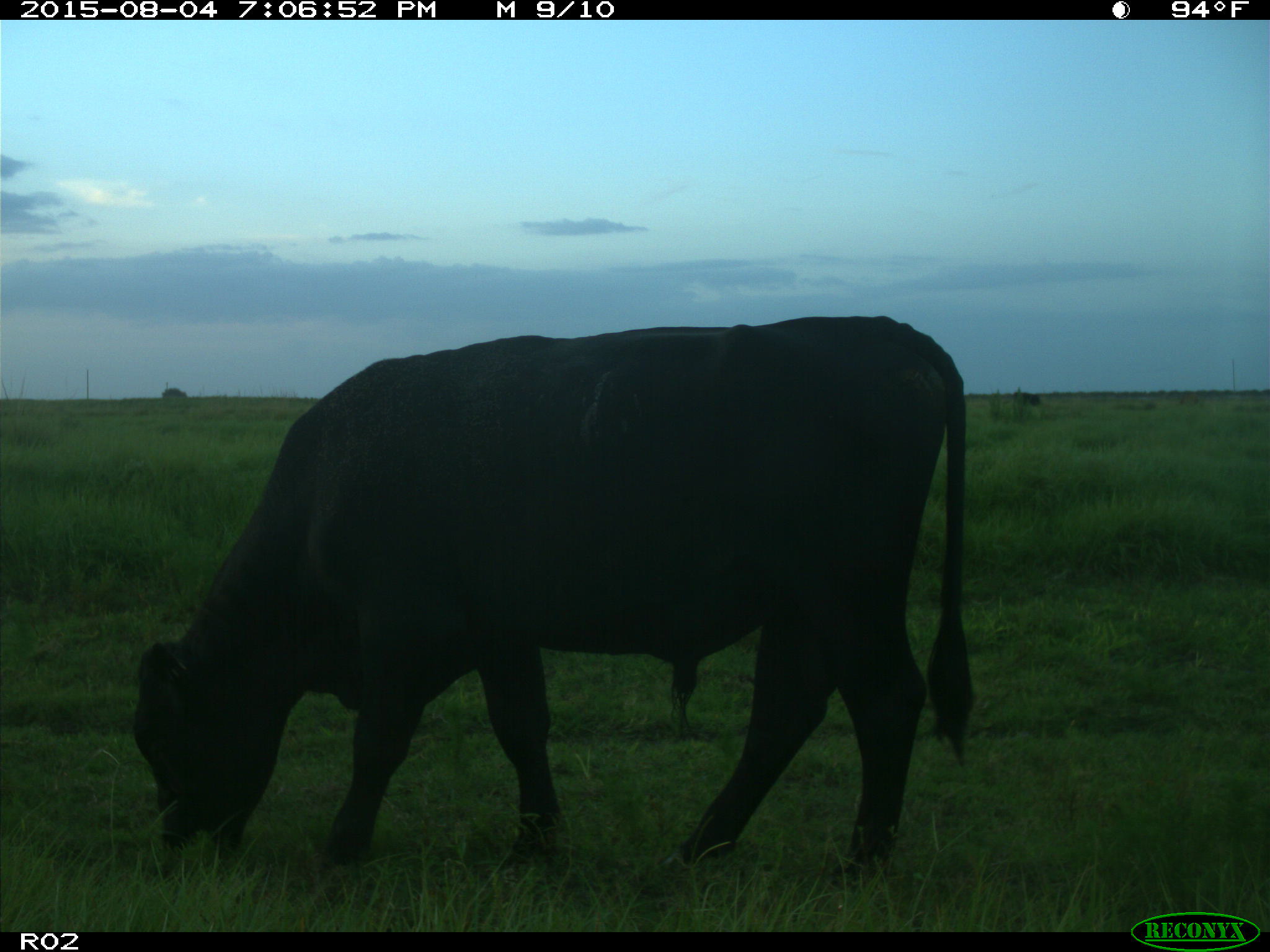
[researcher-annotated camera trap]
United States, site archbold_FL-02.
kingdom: Animalia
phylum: Chordata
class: Mammalia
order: Artiodactyla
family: Bovidae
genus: Bos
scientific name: Bos taurus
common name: domestic cow